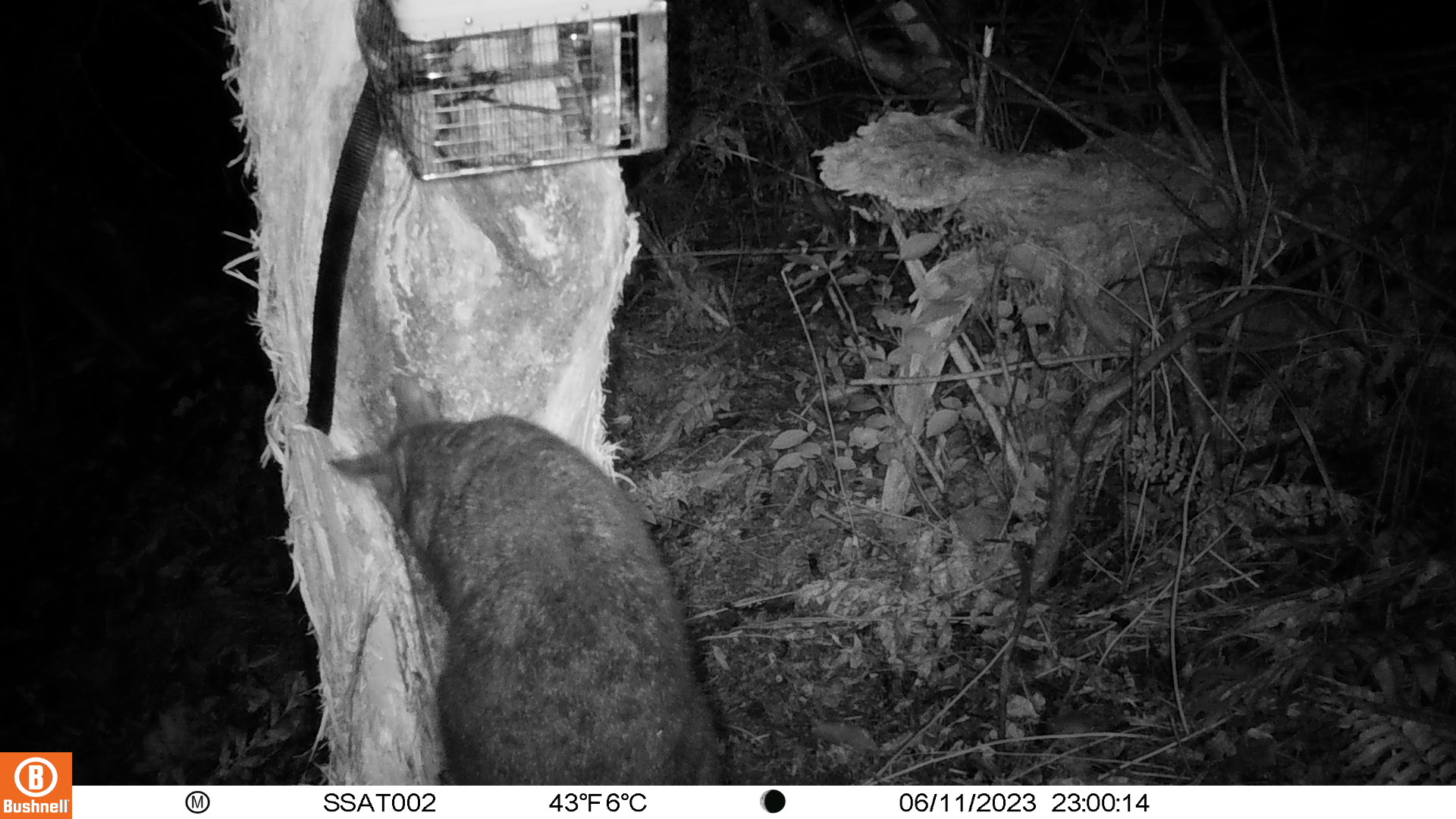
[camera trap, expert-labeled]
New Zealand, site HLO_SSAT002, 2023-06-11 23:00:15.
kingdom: Animalia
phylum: Chordata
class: Mammalia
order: Diprotodontia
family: Phalangeridae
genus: Trichosurus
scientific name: Trichosurus vulpecula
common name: common brushtail possum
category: possum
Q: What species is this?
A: Possum (common brushtail possum) (Trichosurus vulpecula).